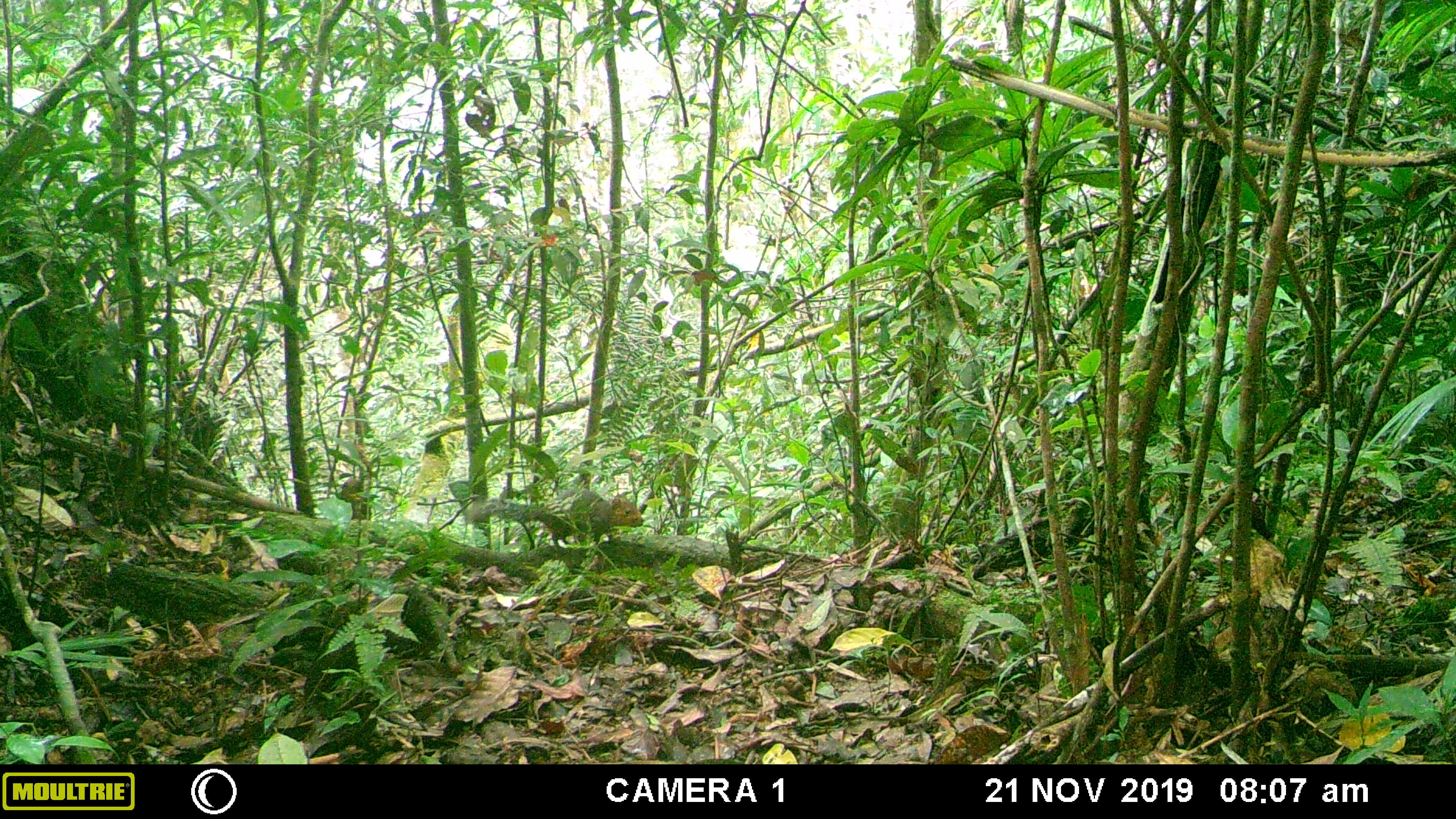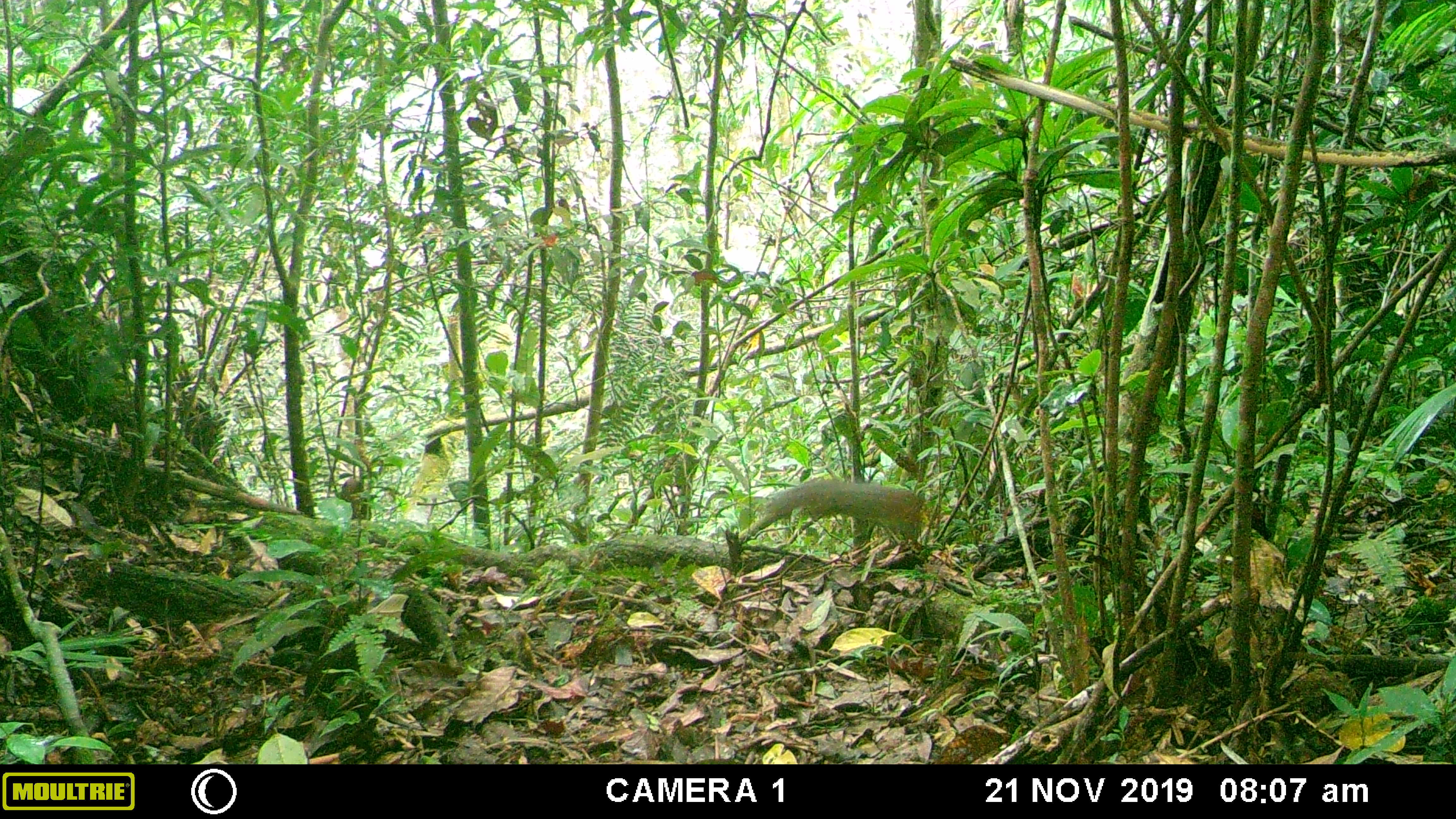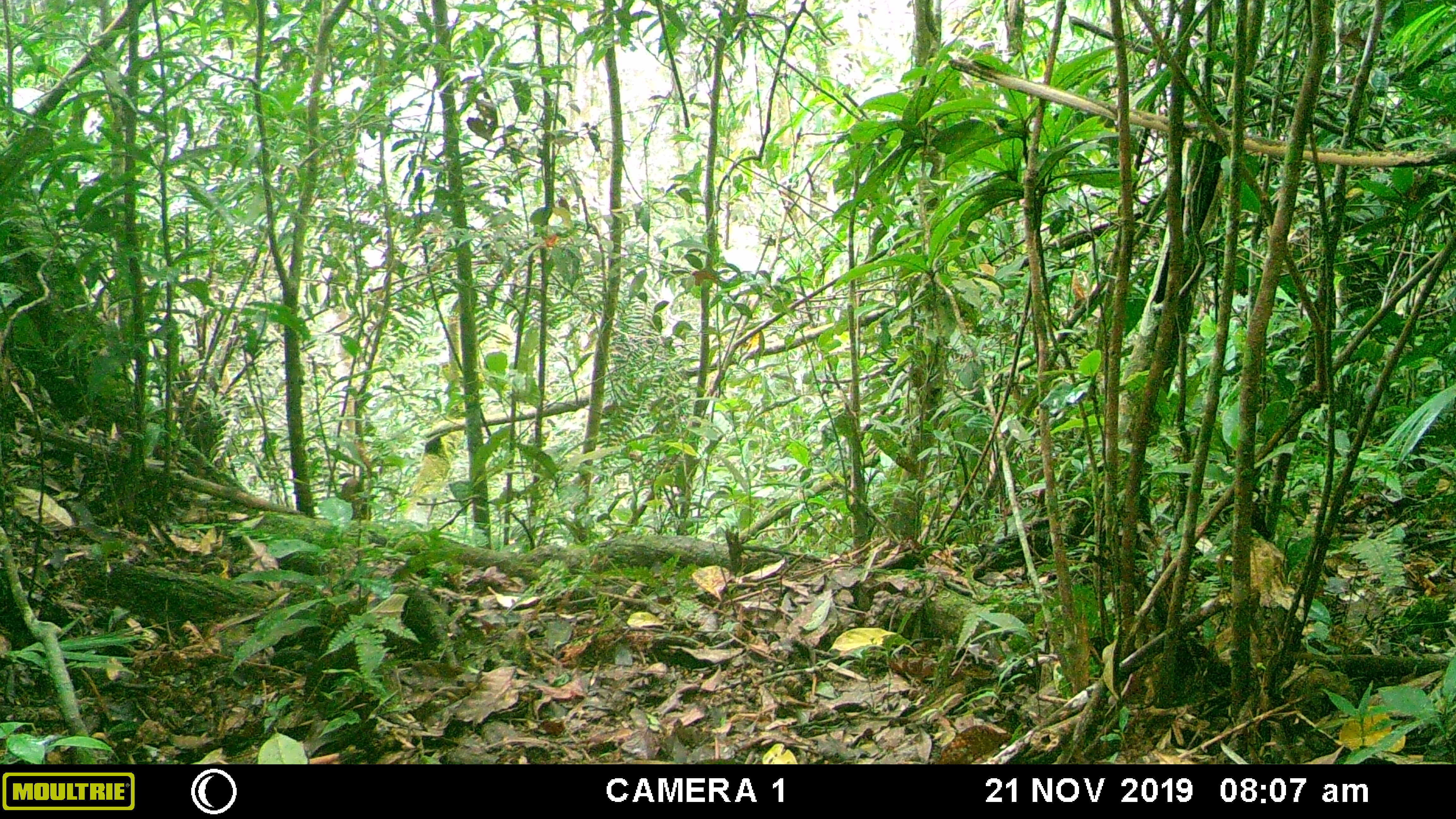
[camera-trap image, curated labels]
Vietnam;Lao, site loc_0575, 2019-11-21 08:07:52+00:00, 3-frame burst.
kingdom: Animalia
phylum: Chordata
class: Mammalia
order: Rodentia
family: Sciuridae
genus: Dremomys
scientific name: Dremomys rufigenis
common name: red-cheeked squirrel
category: red cheeked squirrel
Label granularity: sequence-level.